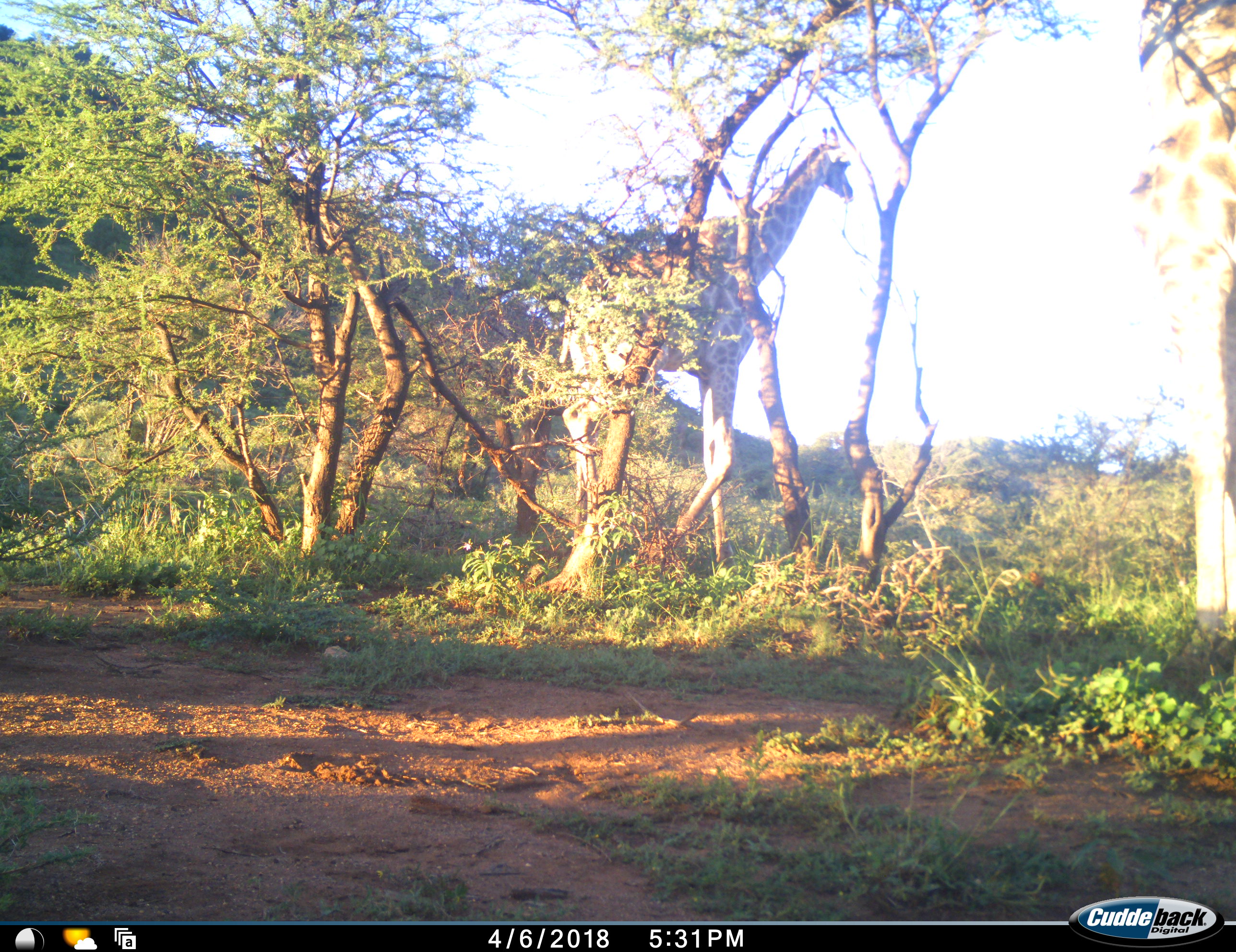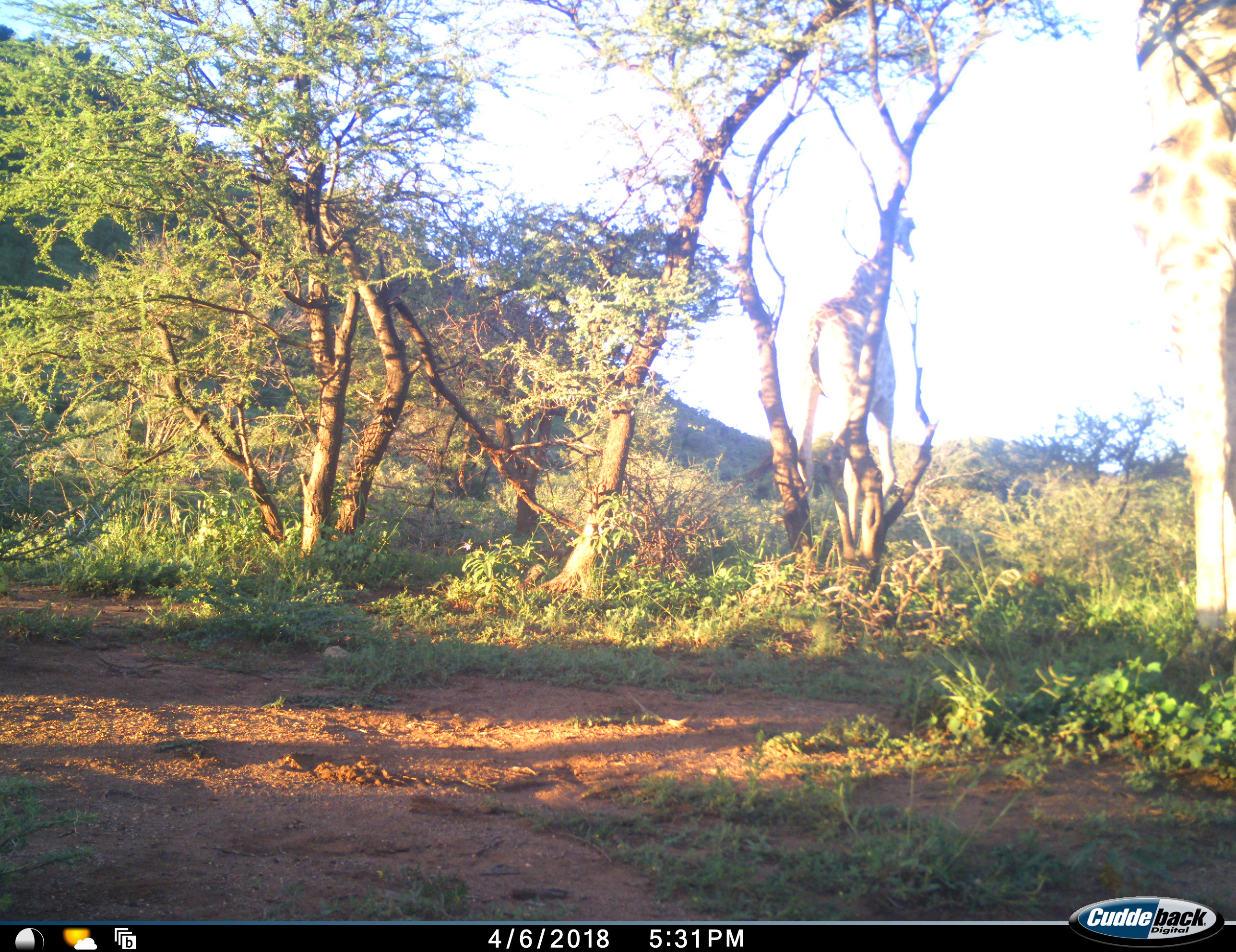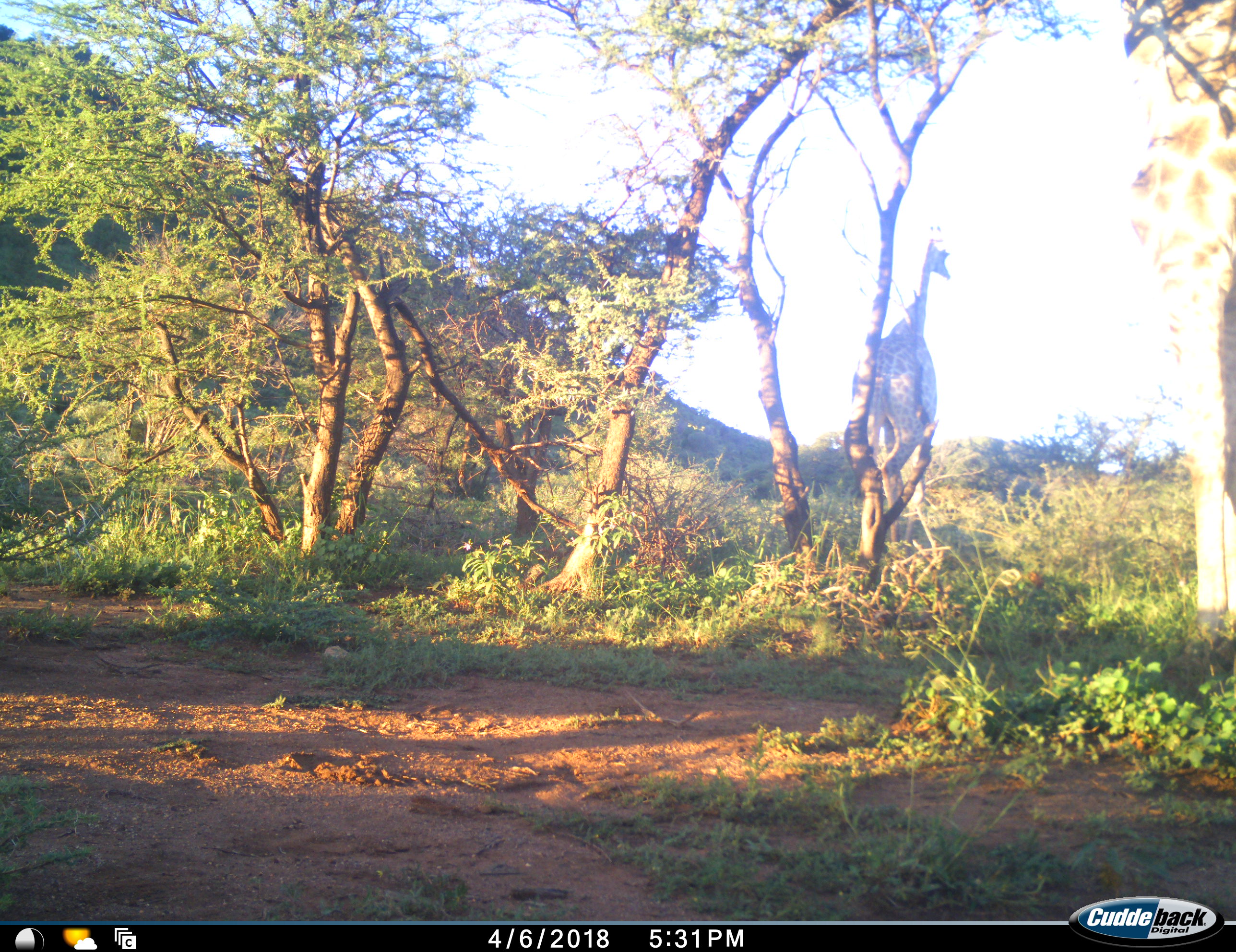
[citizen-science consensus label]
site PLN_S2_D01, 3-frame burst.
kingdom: Animalia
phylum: Chordata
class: Mammalia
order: Artiodactyla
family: Giraffidae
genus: Giraffa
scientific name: Giraffa camelopardalis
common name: giraffe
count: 2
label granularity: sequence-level